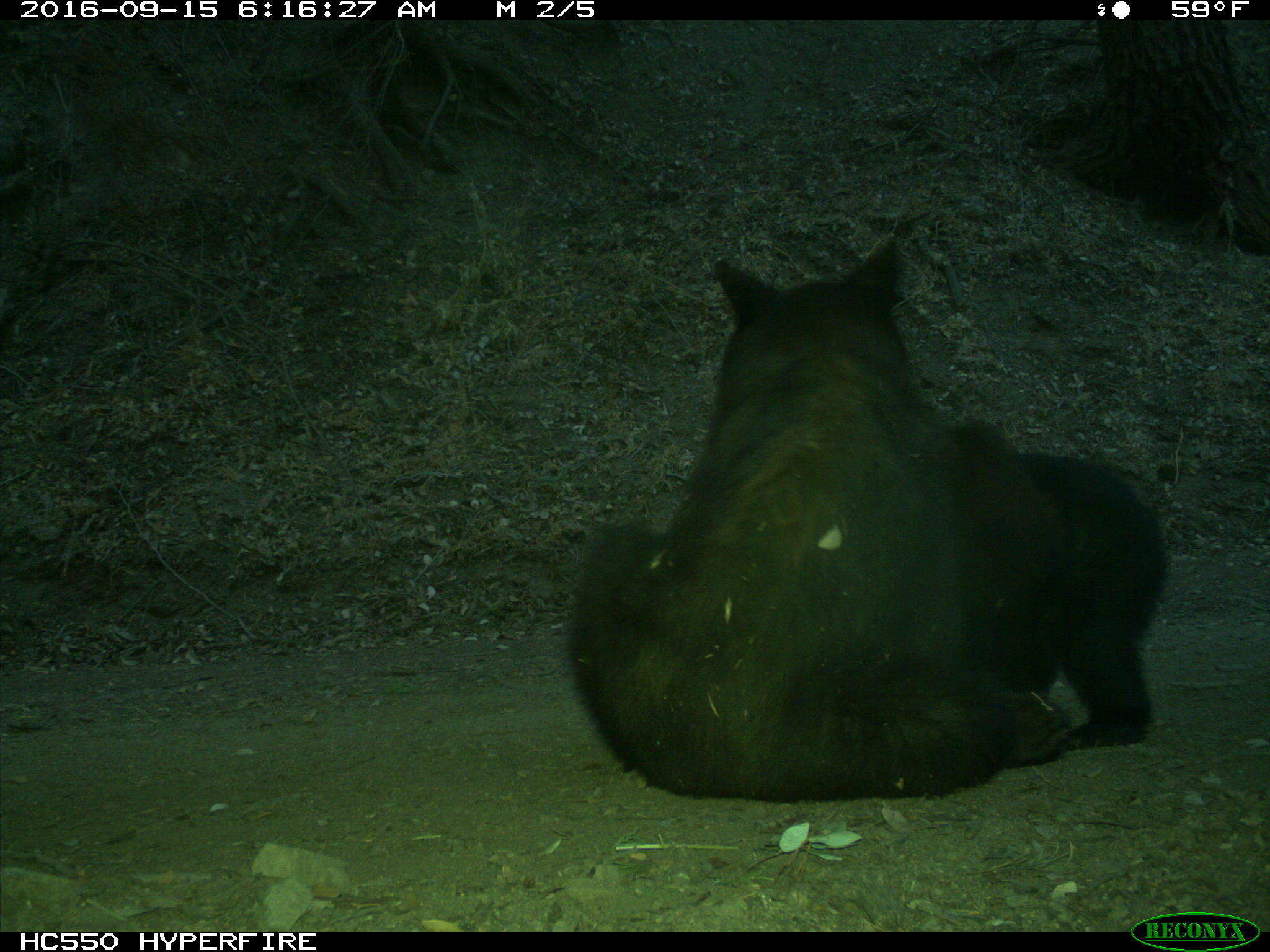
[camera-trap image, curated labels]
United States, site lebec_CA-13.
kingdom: Animalia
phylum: Chordata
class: Mammalia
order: Carnivora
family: Ursidae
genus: Ursus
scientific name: Ursus americanus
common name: american black bear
Ursus americanus (american black bear).